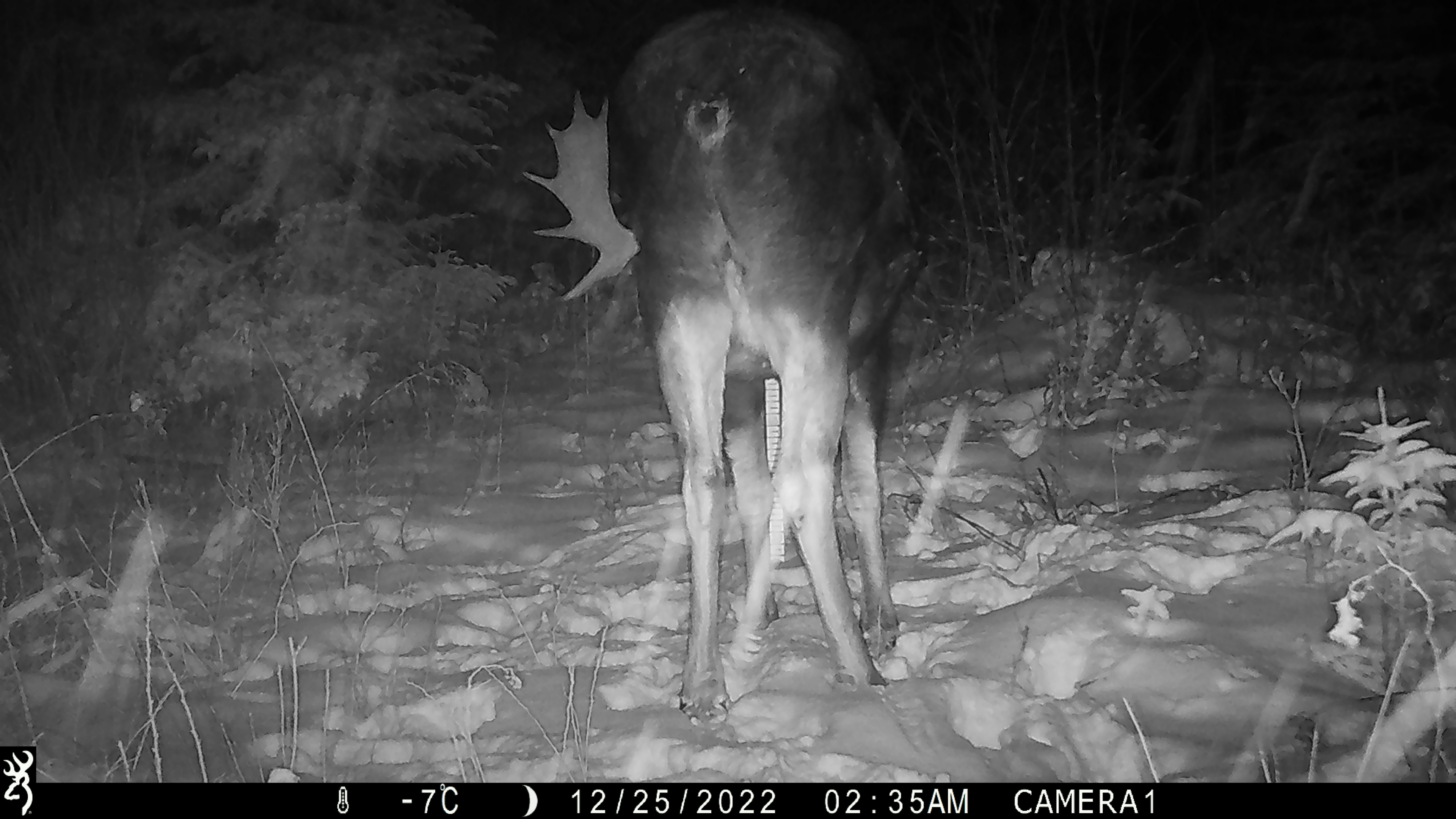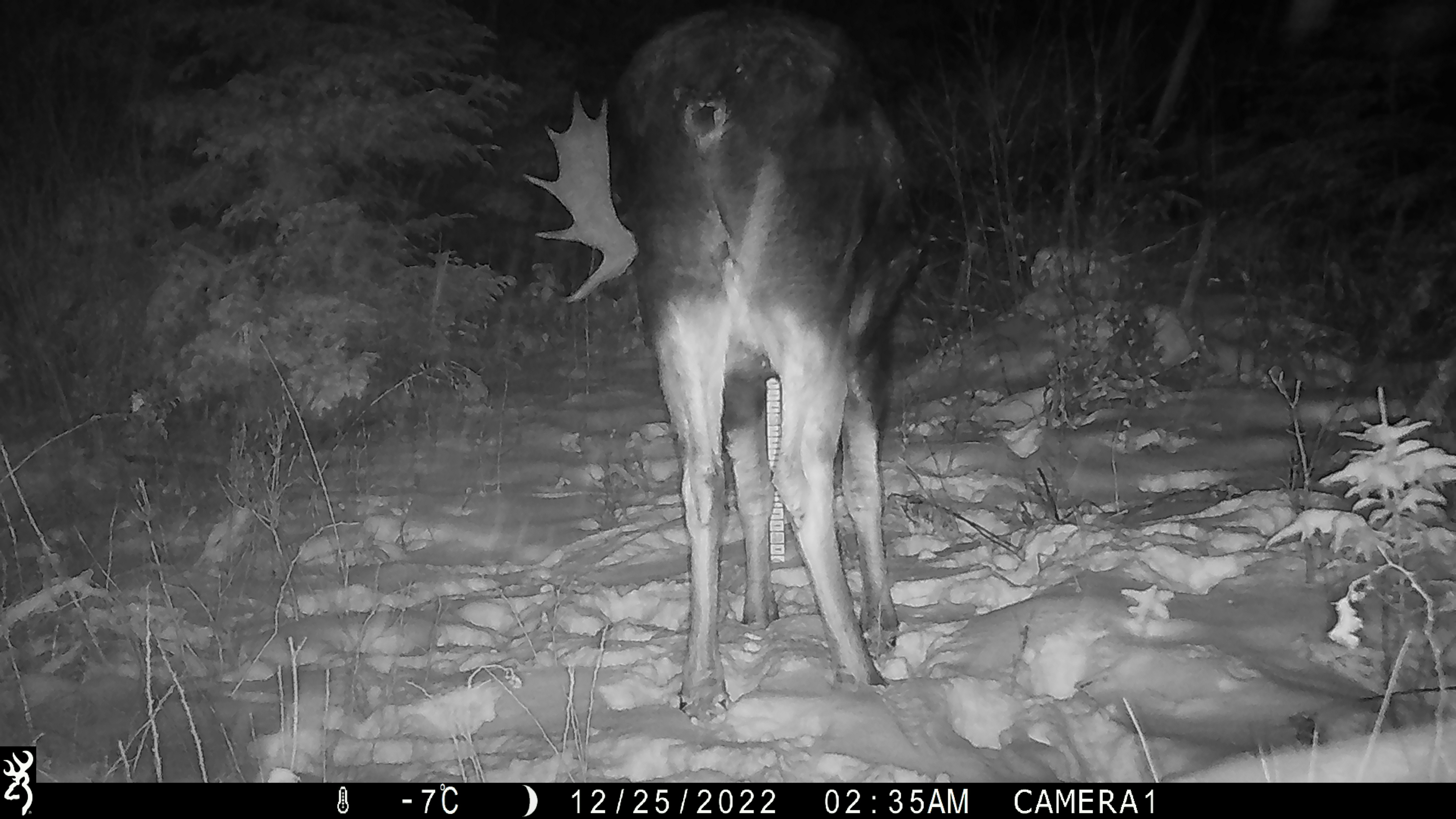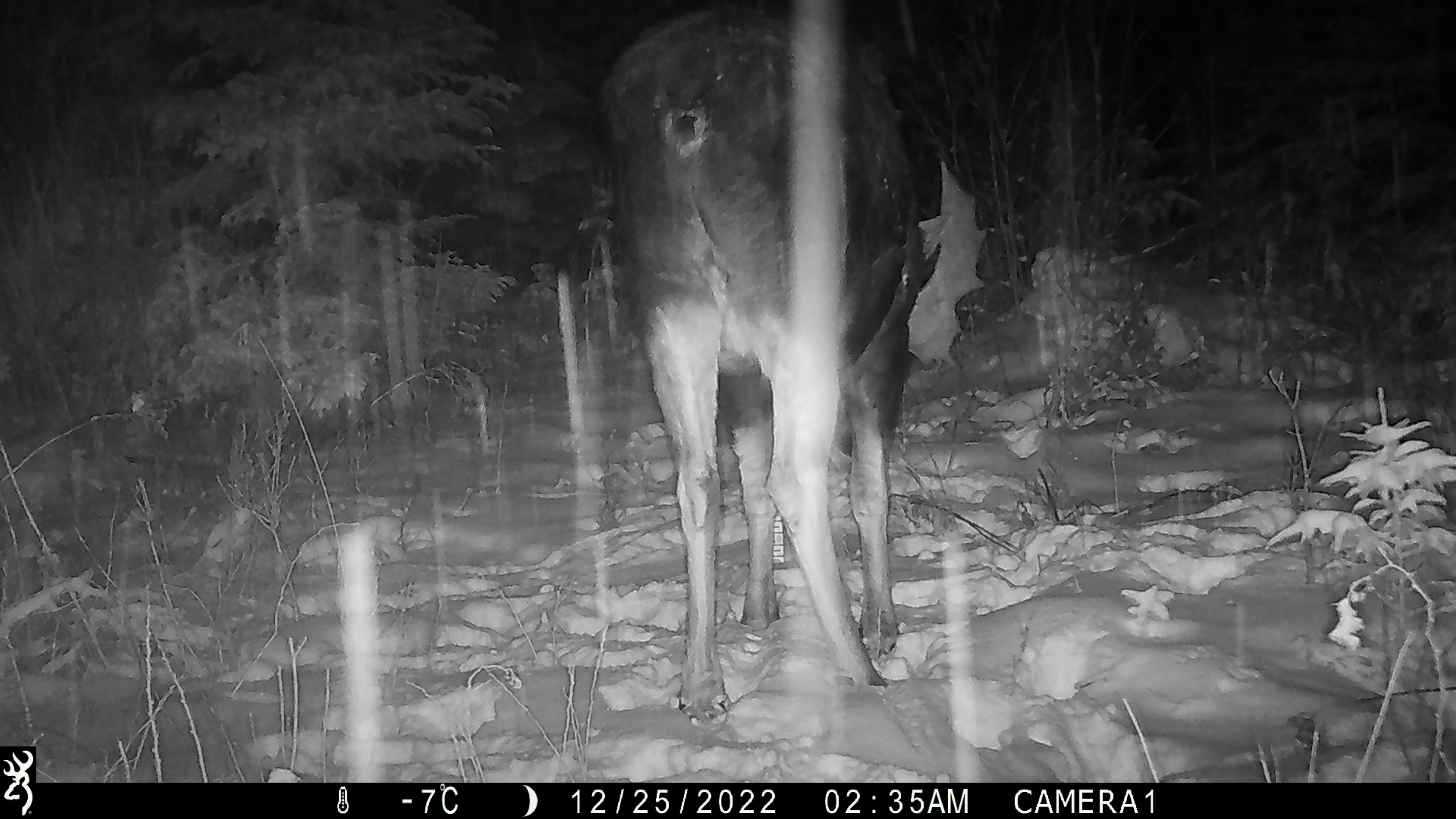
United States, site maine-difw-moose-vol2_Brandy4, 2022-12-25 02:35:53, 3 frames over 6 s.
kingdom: Animalia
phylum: Chordata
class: Mammalia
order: Artiodactyla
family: Cervidae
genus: Alces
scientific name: Alces alces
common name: moose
Moose (Alces alces).